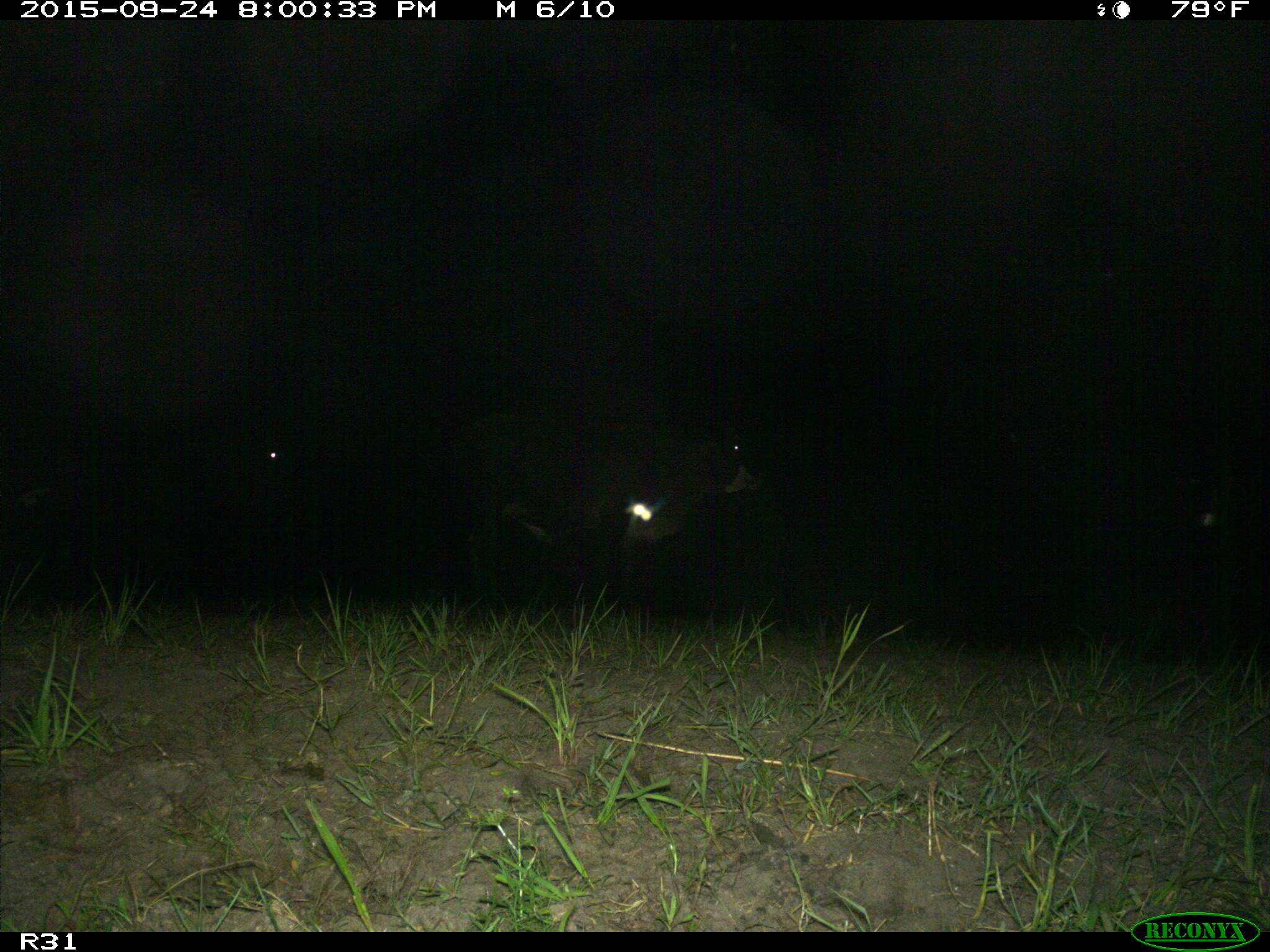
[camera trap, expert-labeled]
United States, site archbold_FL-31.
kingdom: Animalia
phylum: Chordata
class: Mammalia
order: Artiodactyla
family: Bovidae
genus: Bos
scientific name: Bos taurus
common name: domestic cow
Bos taurus (domestic cow).